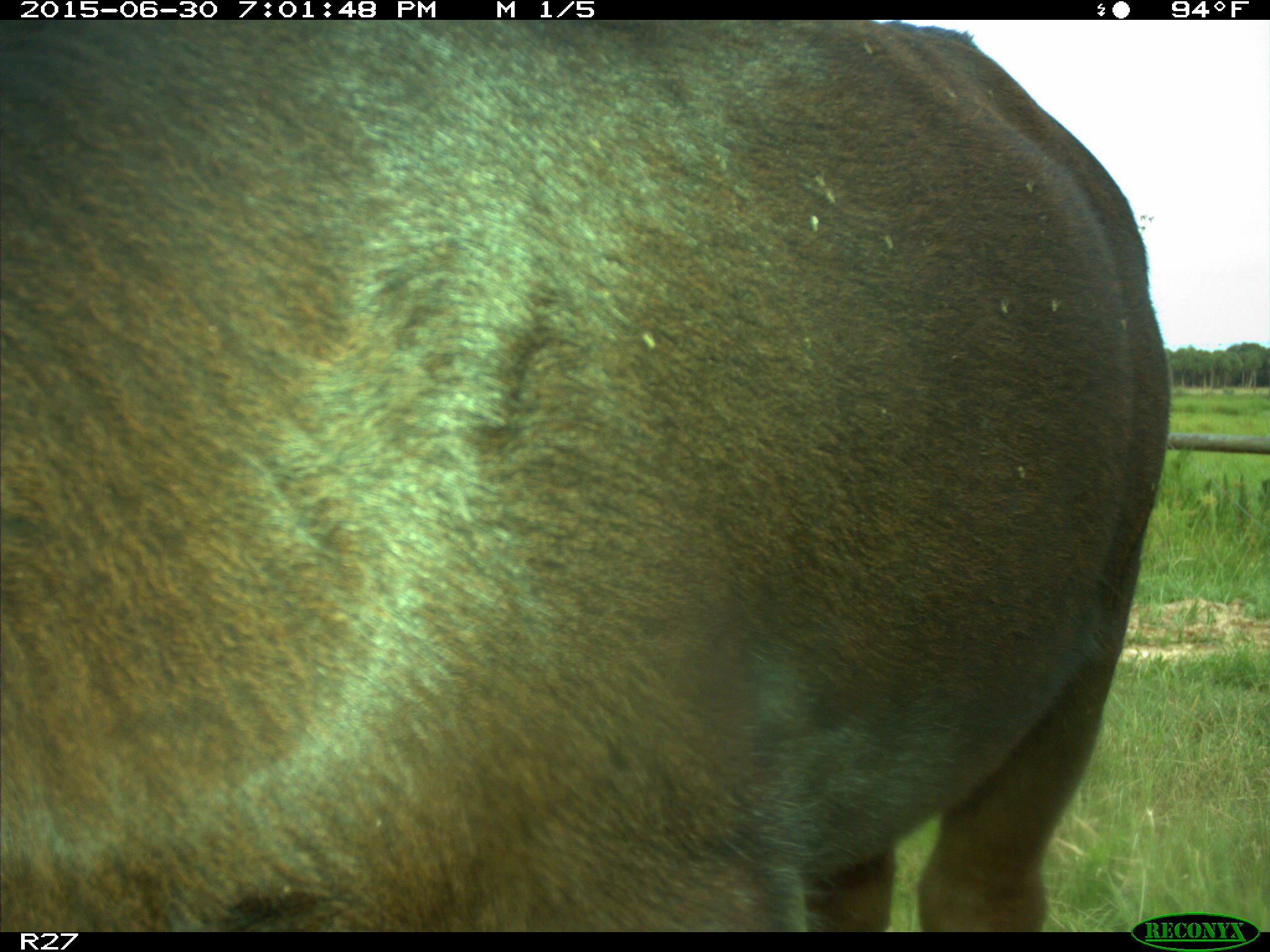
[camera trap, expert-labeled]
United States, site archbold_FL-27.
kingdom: Animalia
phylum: Chordata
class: Mammalia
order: Artiodactyla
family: Bovidae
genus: Bos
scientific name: Bos taurus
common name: domestic cow